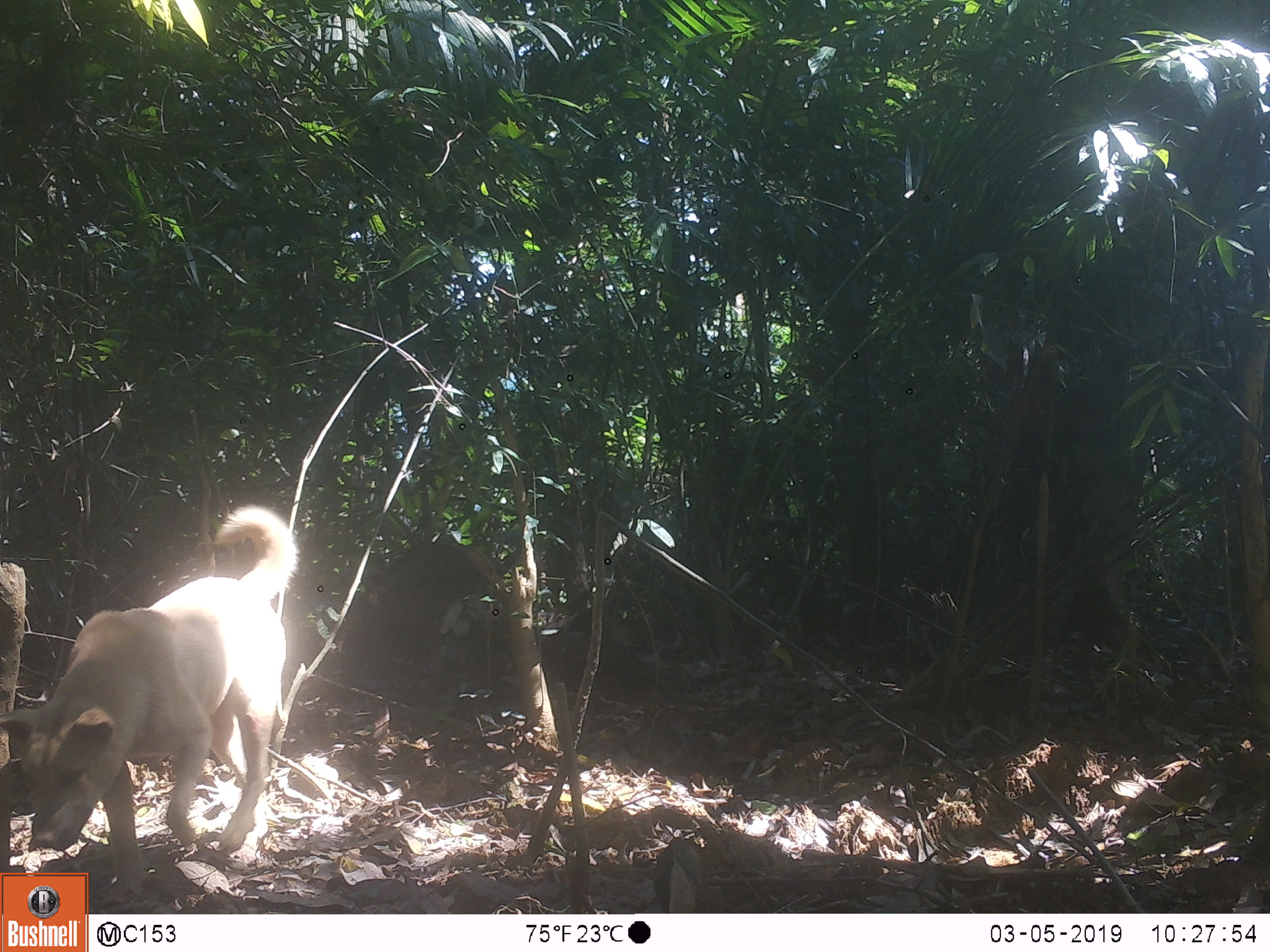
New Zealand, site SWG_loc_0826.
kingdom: Animalia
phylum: Chordata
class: Mammalia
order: Carnivora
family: Canidae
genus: Canis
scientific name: Canis familiaris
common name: domestic dog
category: dog